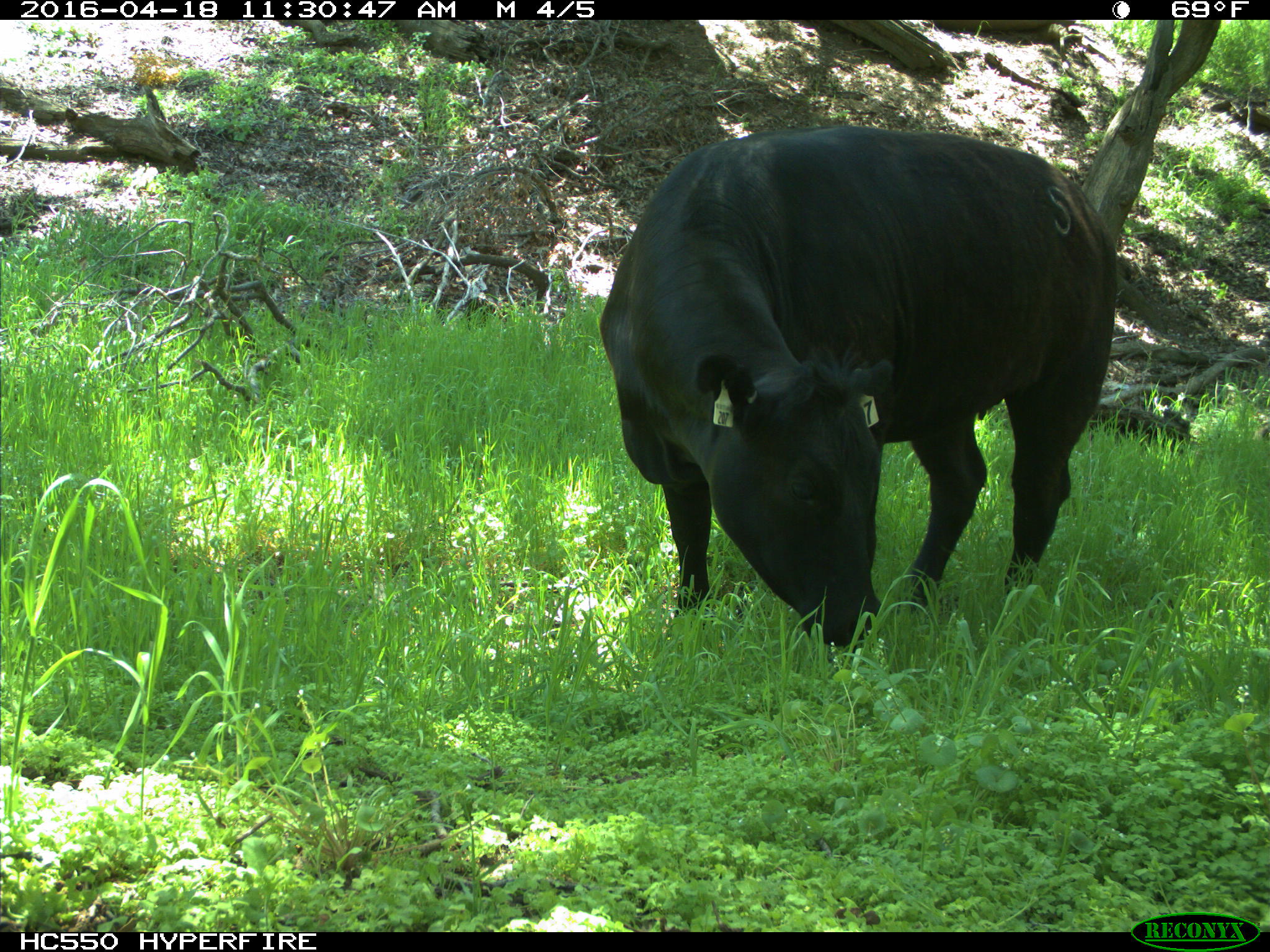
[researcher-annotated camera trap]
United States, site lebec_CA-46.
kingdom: Animalia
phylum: Chordata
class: Mammalia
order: Artiodactyla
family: Bovidae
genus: Bos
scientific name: Bos taurus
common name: domestic cow